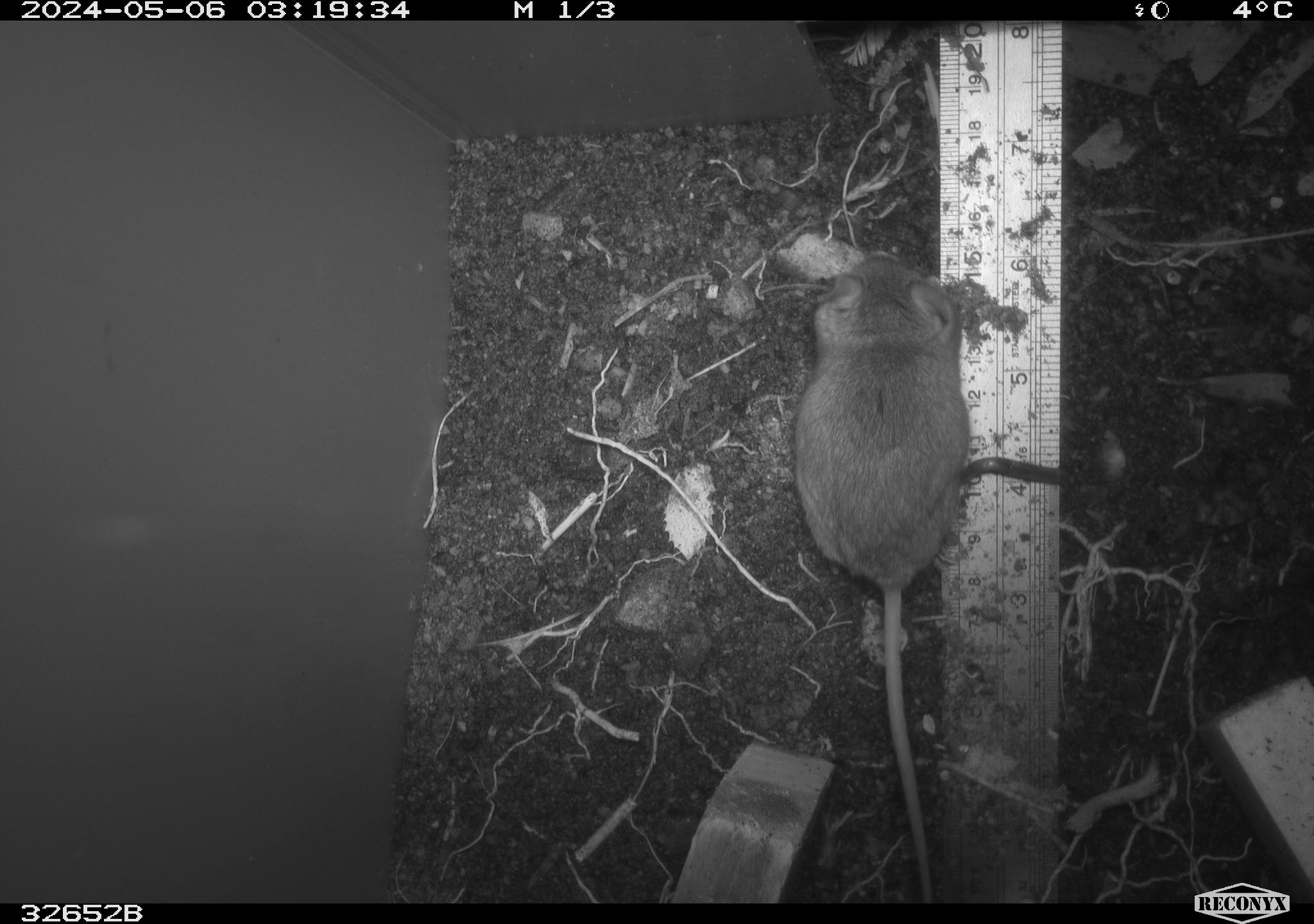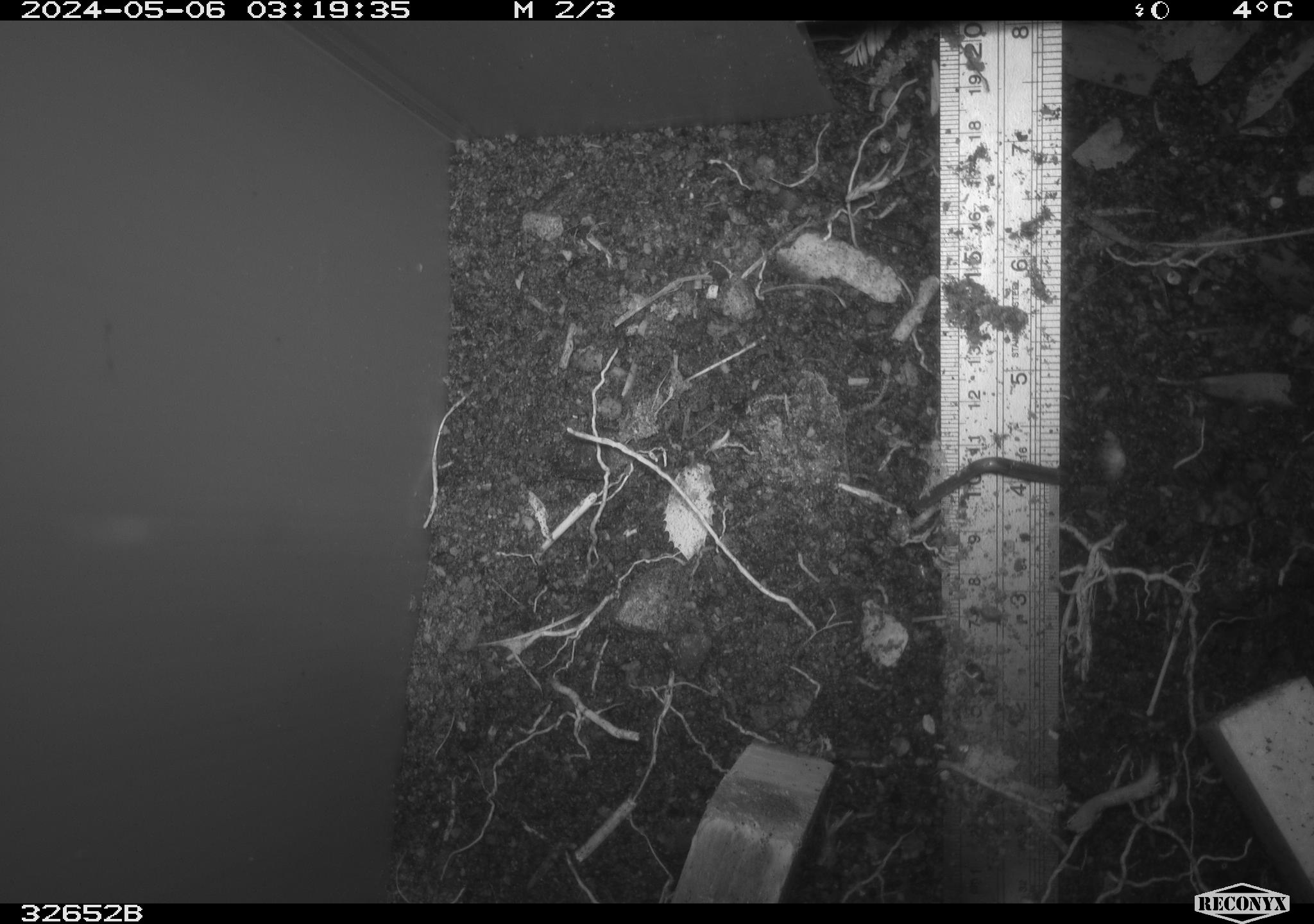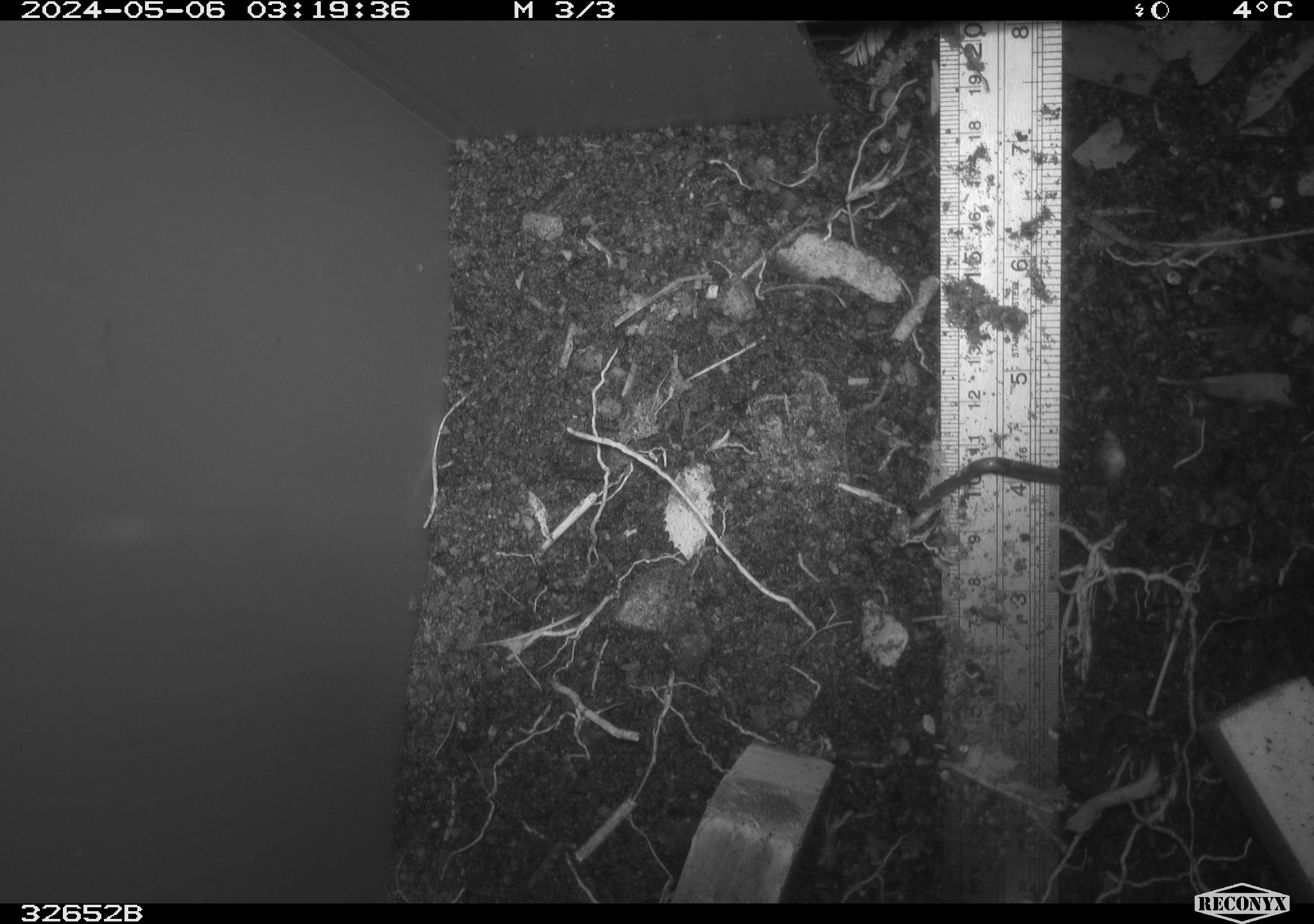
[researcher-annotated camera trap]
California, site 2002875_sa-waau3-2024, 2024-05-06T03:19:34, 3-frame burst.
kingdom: Animalia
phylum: Chordata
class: Mammalia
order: Rodentia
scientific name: Rodentia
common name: mouse species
Mouse species (Rodentia).